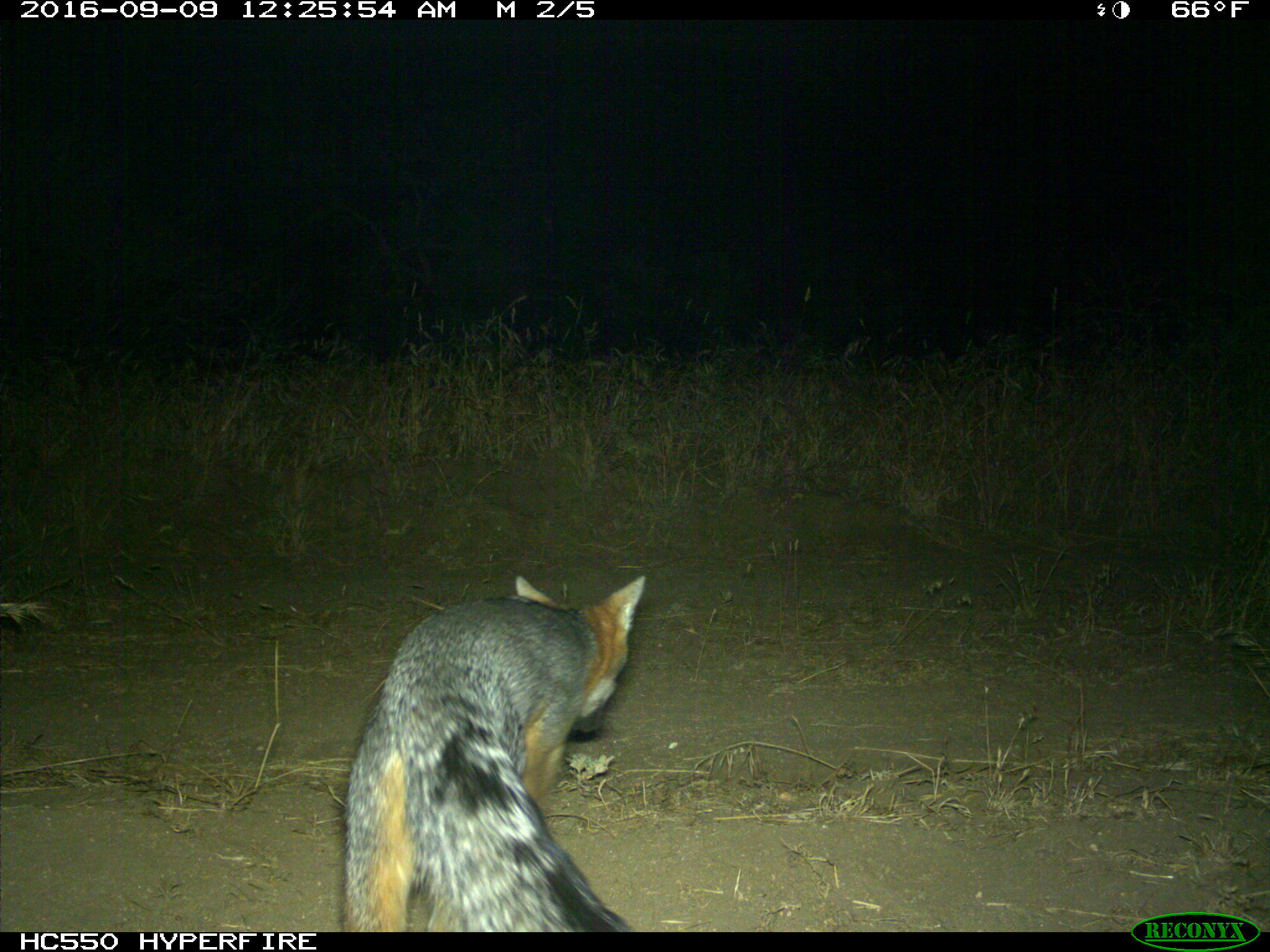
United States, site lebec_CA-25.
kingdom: Animalia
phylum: Chordata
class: Mammalia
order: Carnivora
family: Canidae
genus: Urocyon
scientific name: Urocyon cinereoargenteus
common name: gray fox